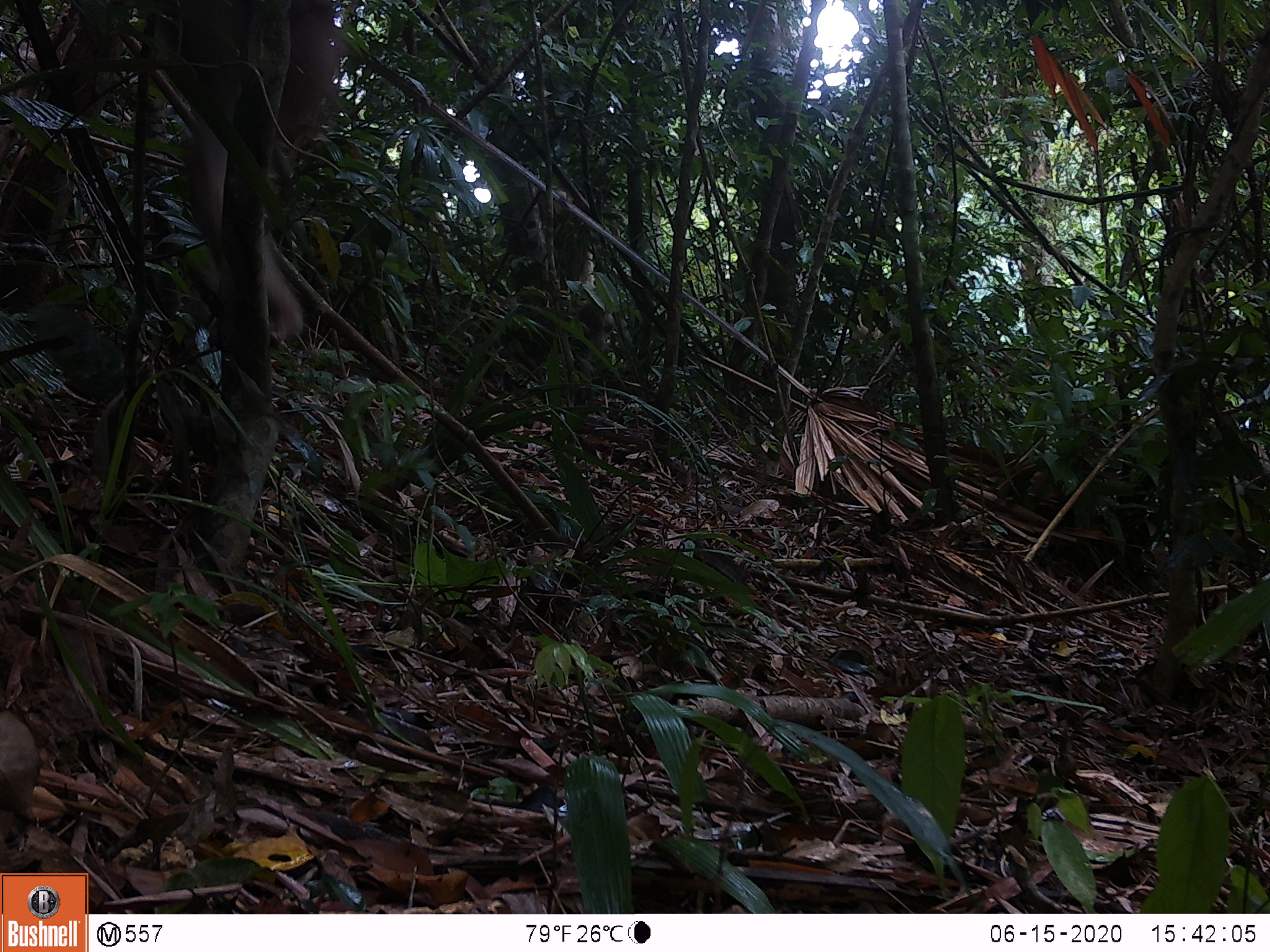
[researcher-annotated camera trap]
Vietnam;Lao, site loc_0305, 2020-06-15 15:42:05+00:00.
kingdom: Animalia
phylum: Chordata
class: Mammalia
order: Primates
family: Cercopithecidae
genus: Macaca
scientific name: Macaca nemestrina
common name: pig-tailed macaque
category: pig tailed macaque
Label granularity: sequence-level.